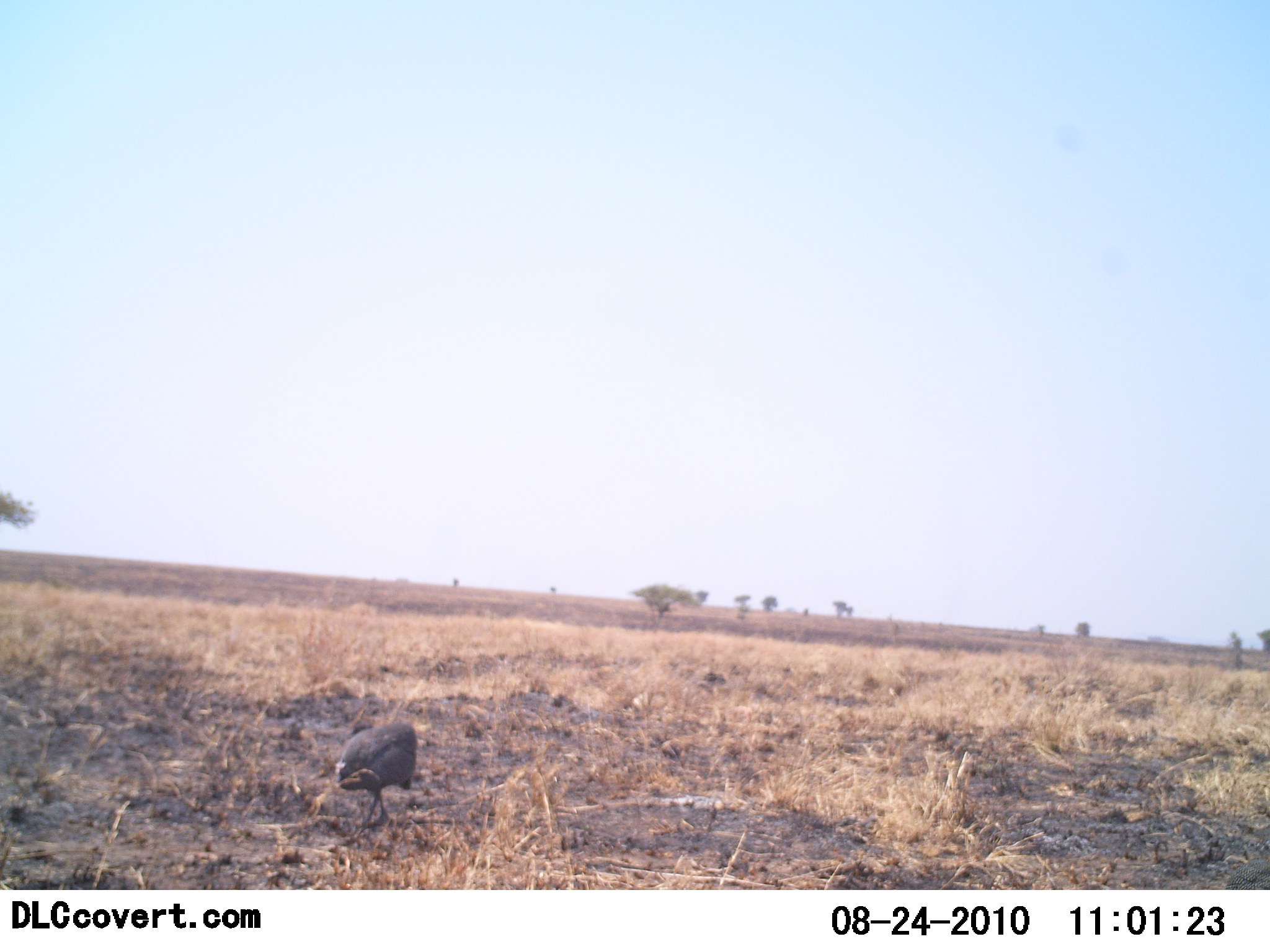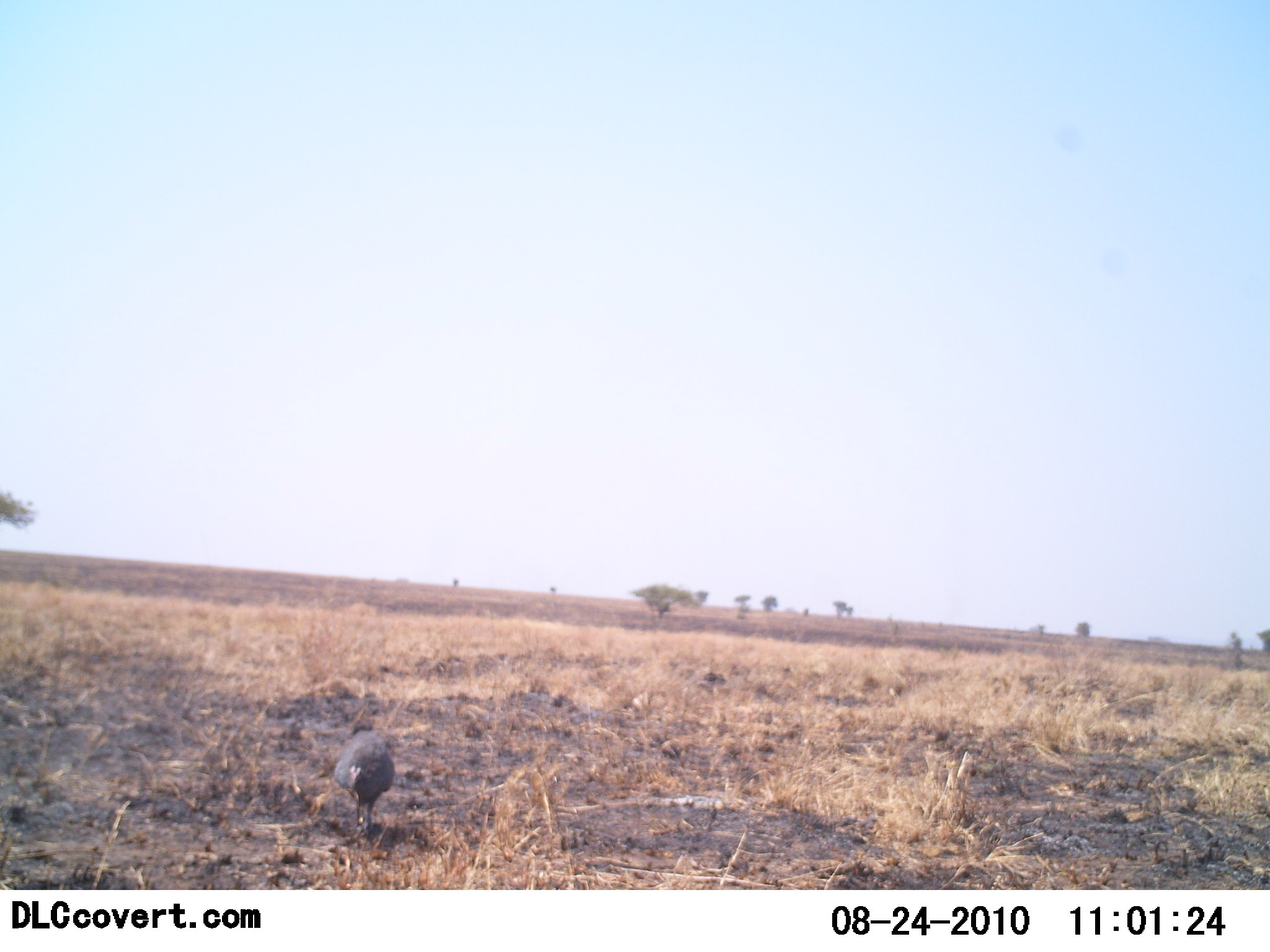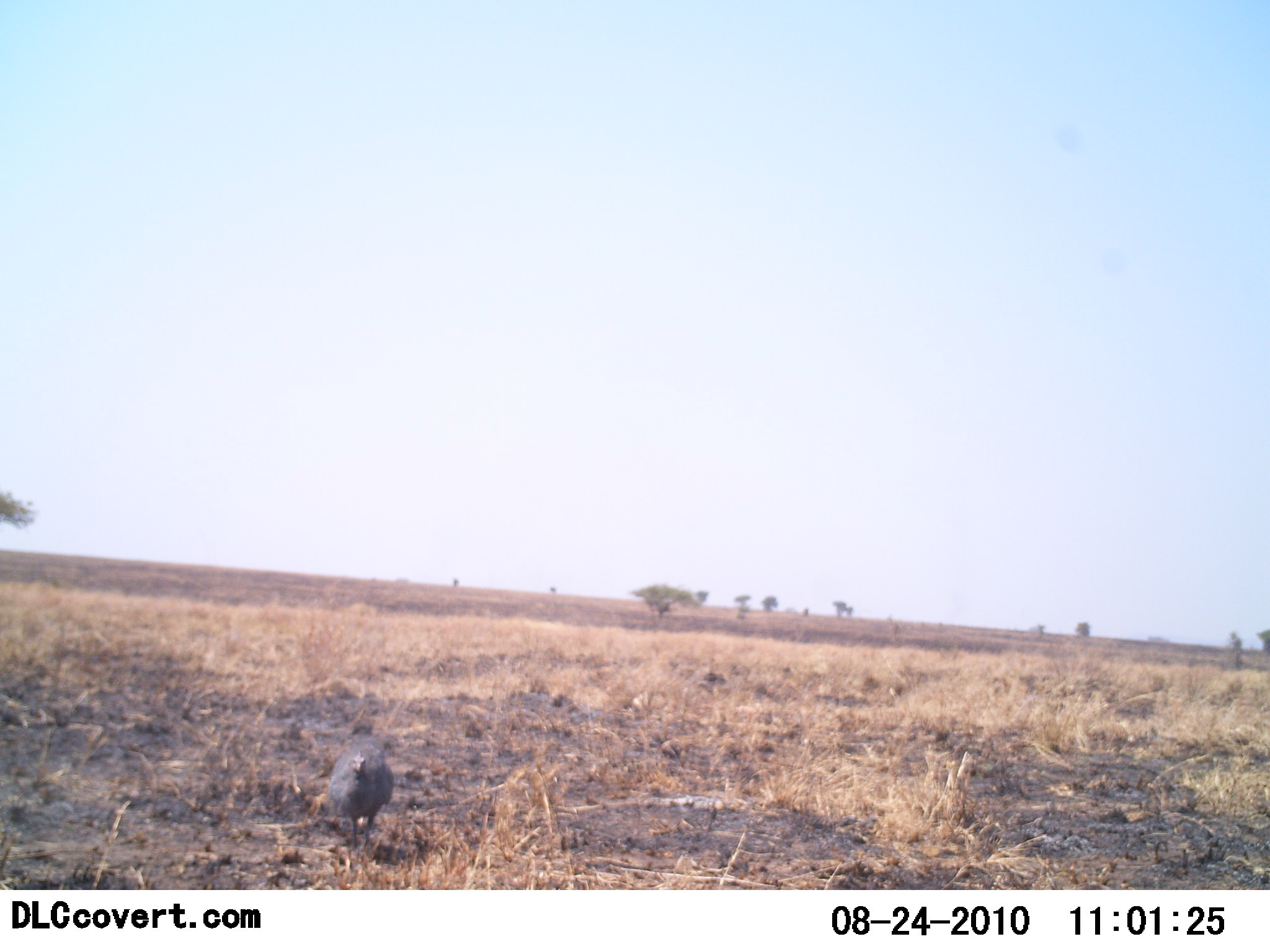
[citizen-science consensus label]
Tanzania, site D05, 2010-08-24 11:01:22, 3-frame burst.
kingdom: Animalia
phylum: Chordata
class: Aves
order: Galliformes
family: Numididae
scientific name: Numididae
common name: guinea fowl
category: guineafowl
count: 1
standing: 7%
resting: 0%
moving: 86%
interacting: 0%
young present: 0%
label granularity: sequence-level